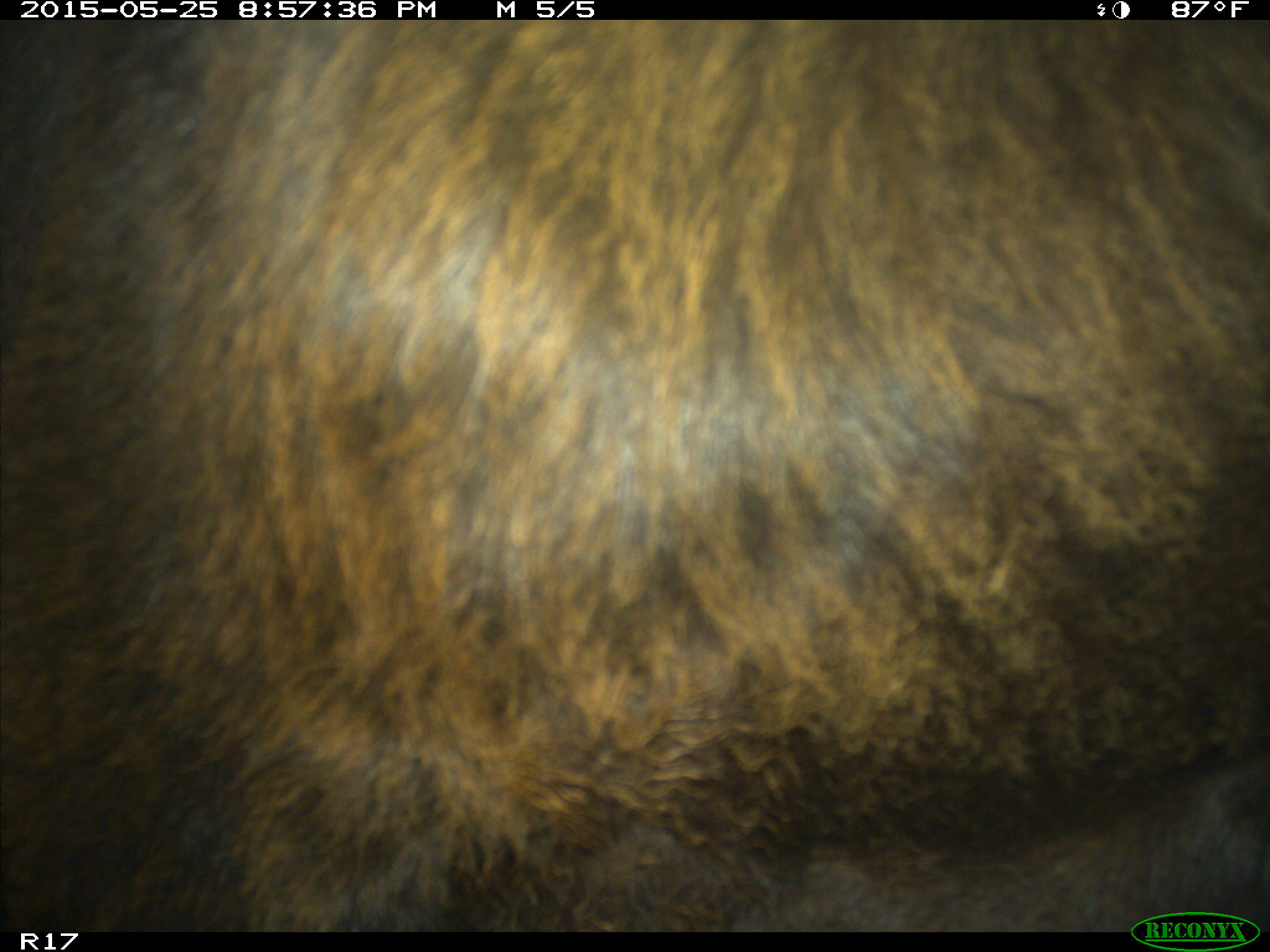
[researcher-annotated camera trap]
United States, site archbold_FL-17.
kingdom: Animalia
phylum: Chordata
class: Mammalia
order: Artiodactyla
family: Bovidae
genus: Bos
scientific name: Bos taurus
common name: domestic cow